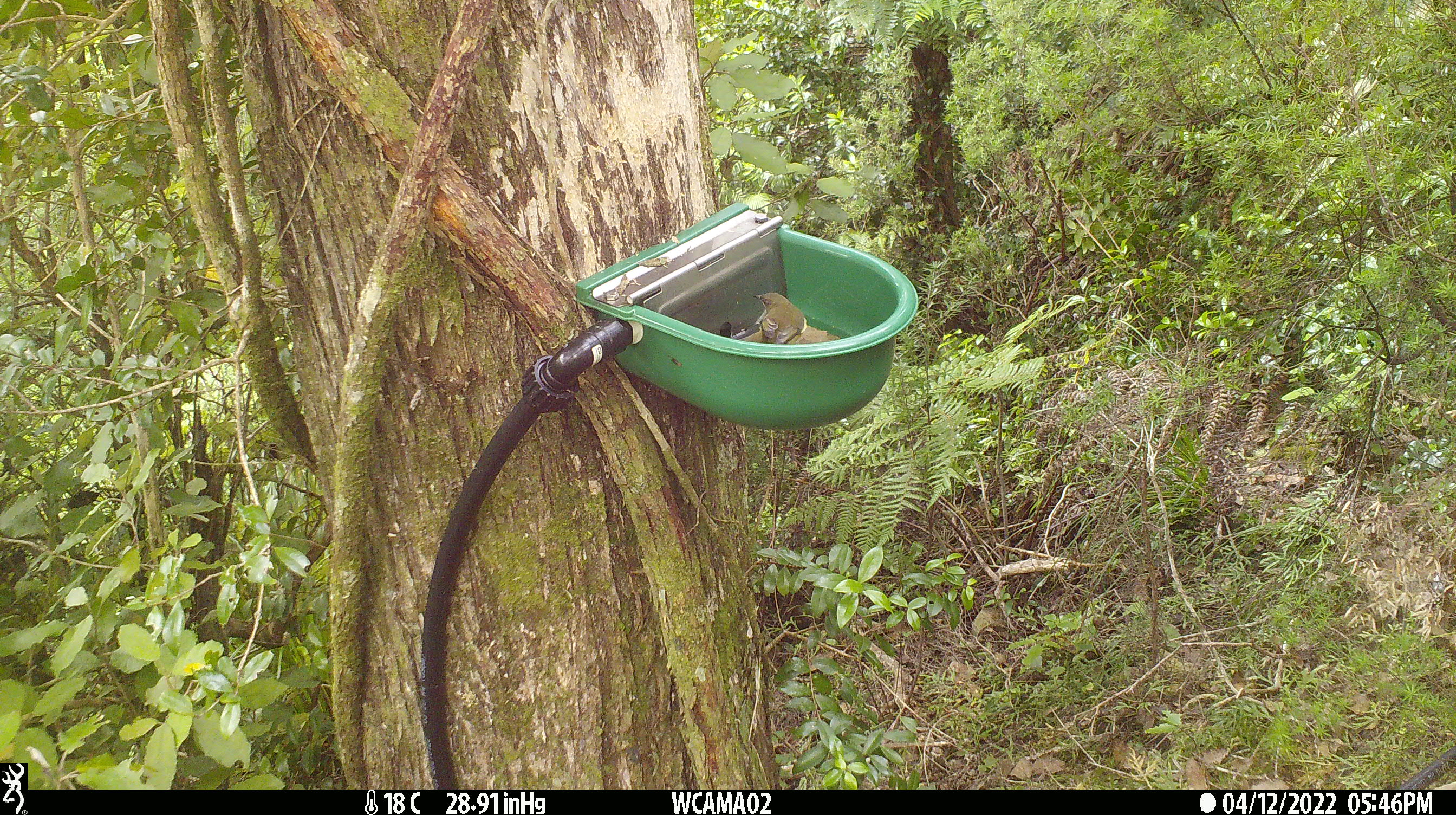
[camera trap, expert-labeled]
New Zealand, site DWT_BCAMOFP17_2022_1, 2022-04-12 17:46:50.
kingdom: Animalia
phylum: Chordata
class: Aves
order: Passeriformes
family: Meliphagidae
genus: Anthornis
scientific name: Anthornis melanura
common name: new zealand bellbird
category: bellbird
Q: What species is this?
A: Bellbird (new zealand bellbird) (Anthornis melanura).